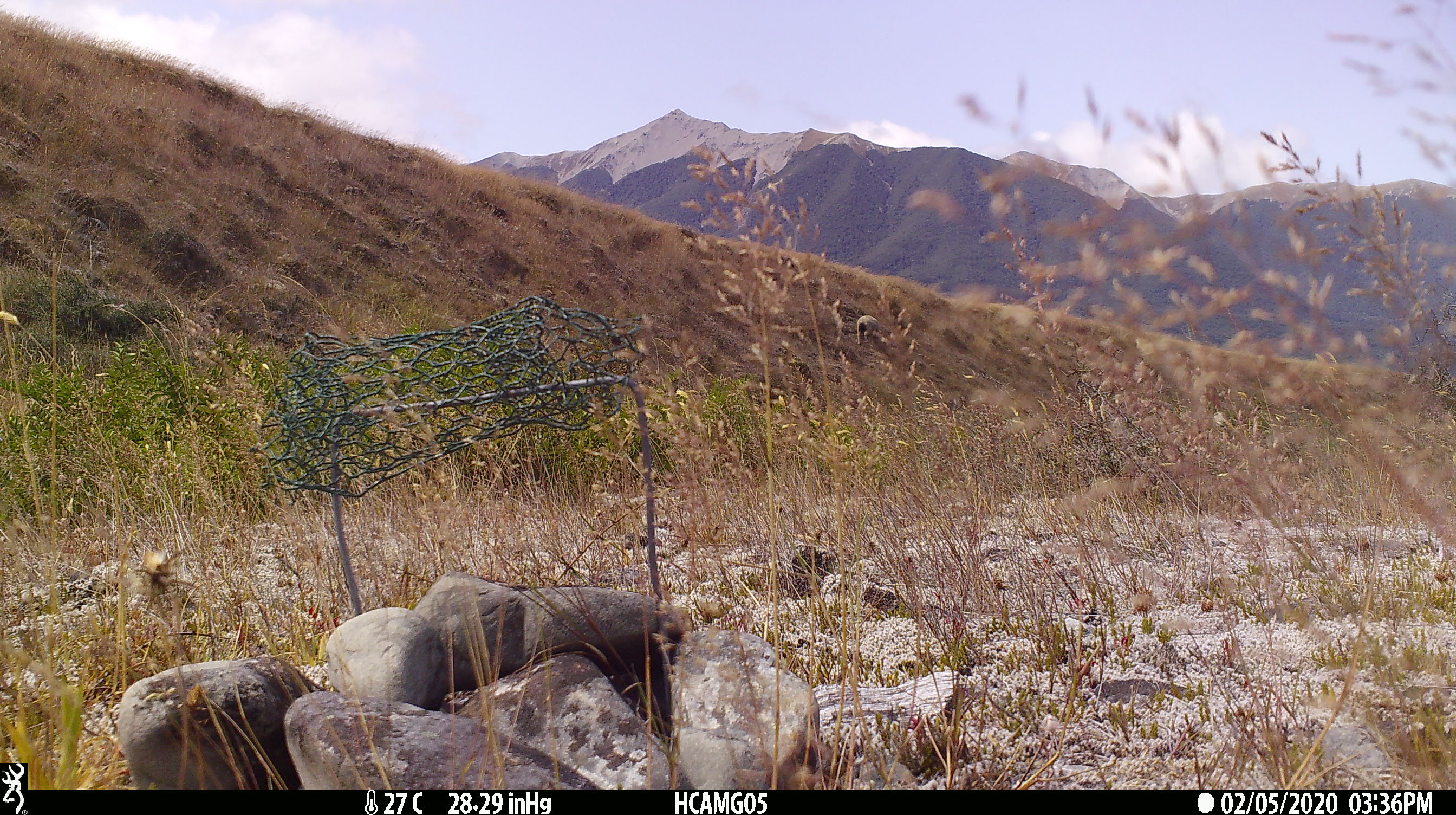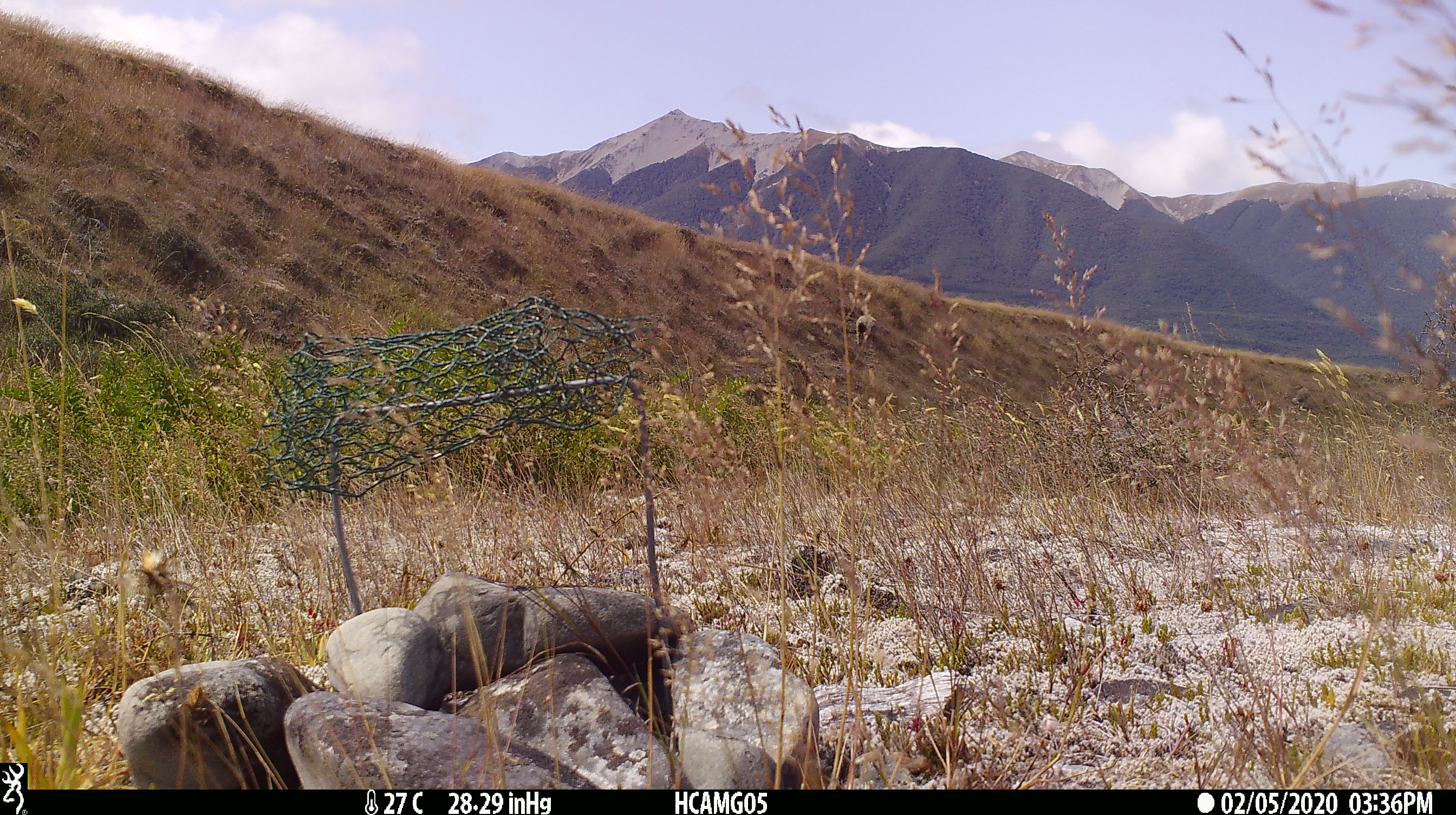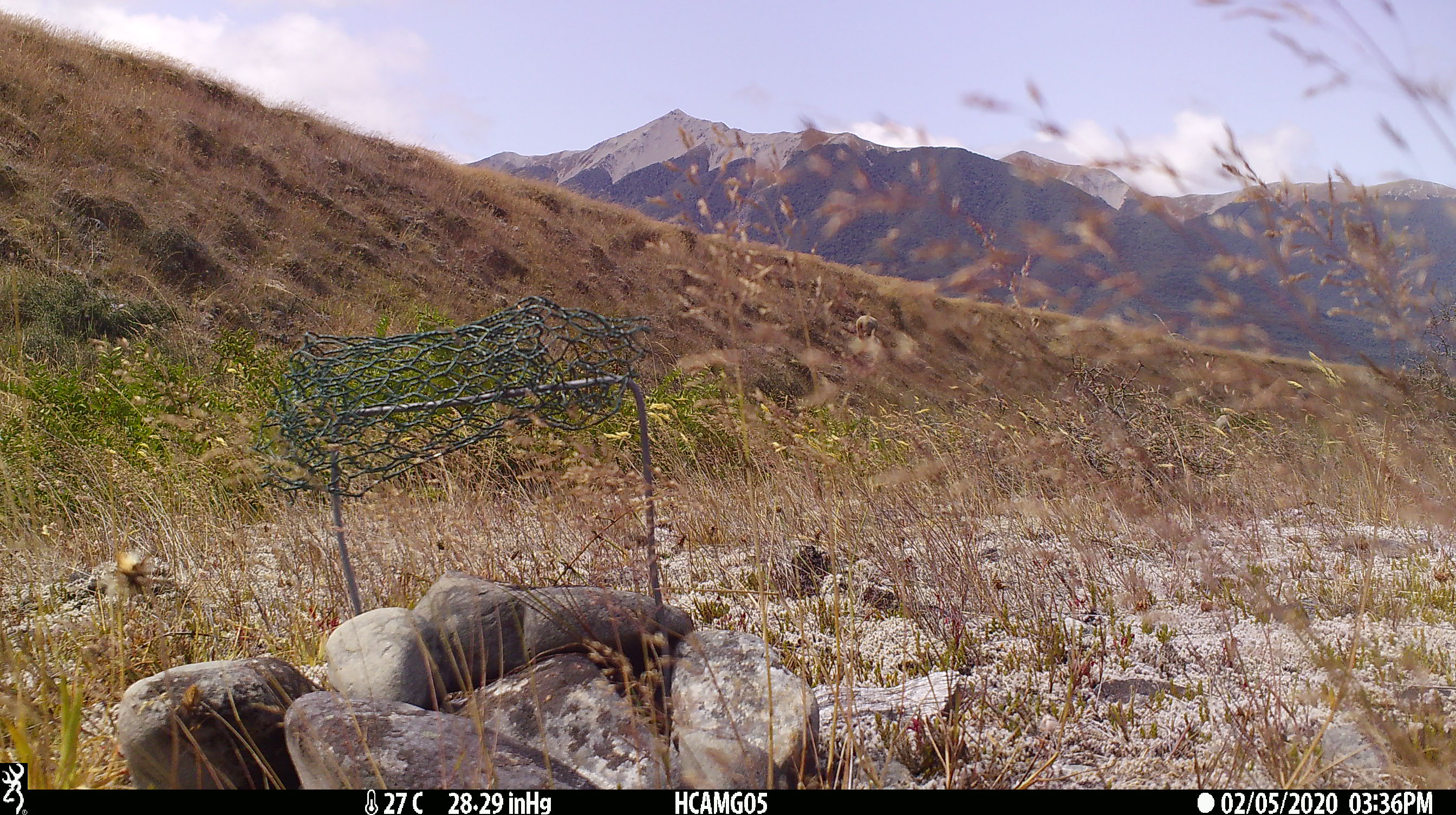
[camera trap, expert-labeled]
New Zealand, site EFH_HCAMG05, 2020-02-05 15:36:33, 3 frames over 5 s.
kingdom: Animalia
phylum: Chordata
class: Mammalia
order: Artiodactyla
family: Bovidae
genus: Ovis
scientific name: Ovis aries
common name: domestic sheep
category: sheep